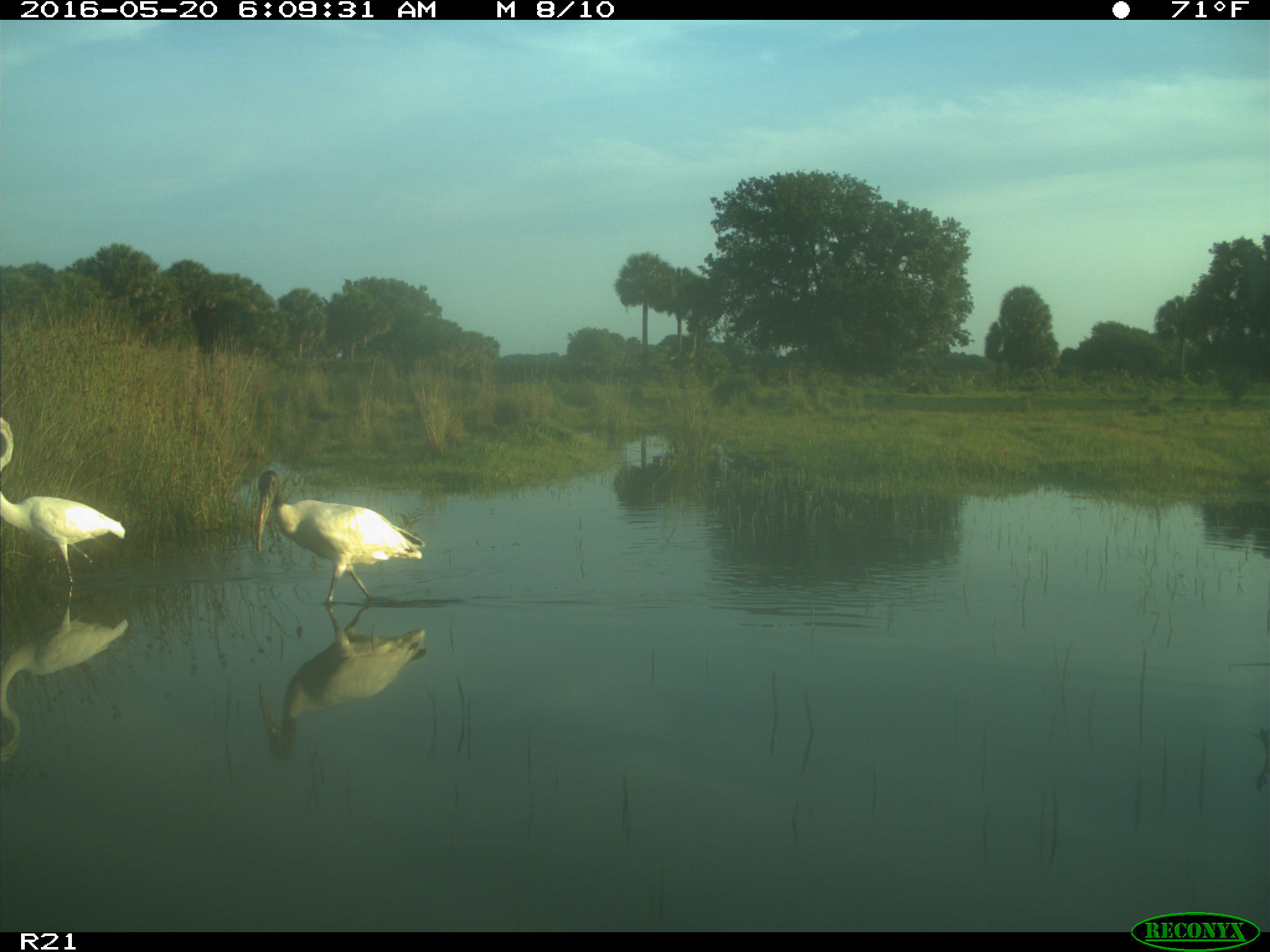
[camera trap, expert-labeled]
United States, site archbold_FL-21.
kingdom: Animalia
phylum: Chordata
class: Aves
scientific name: Aves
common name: birds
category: unidentified bird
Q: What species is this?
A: Unidentified bird (birds) (Aves).